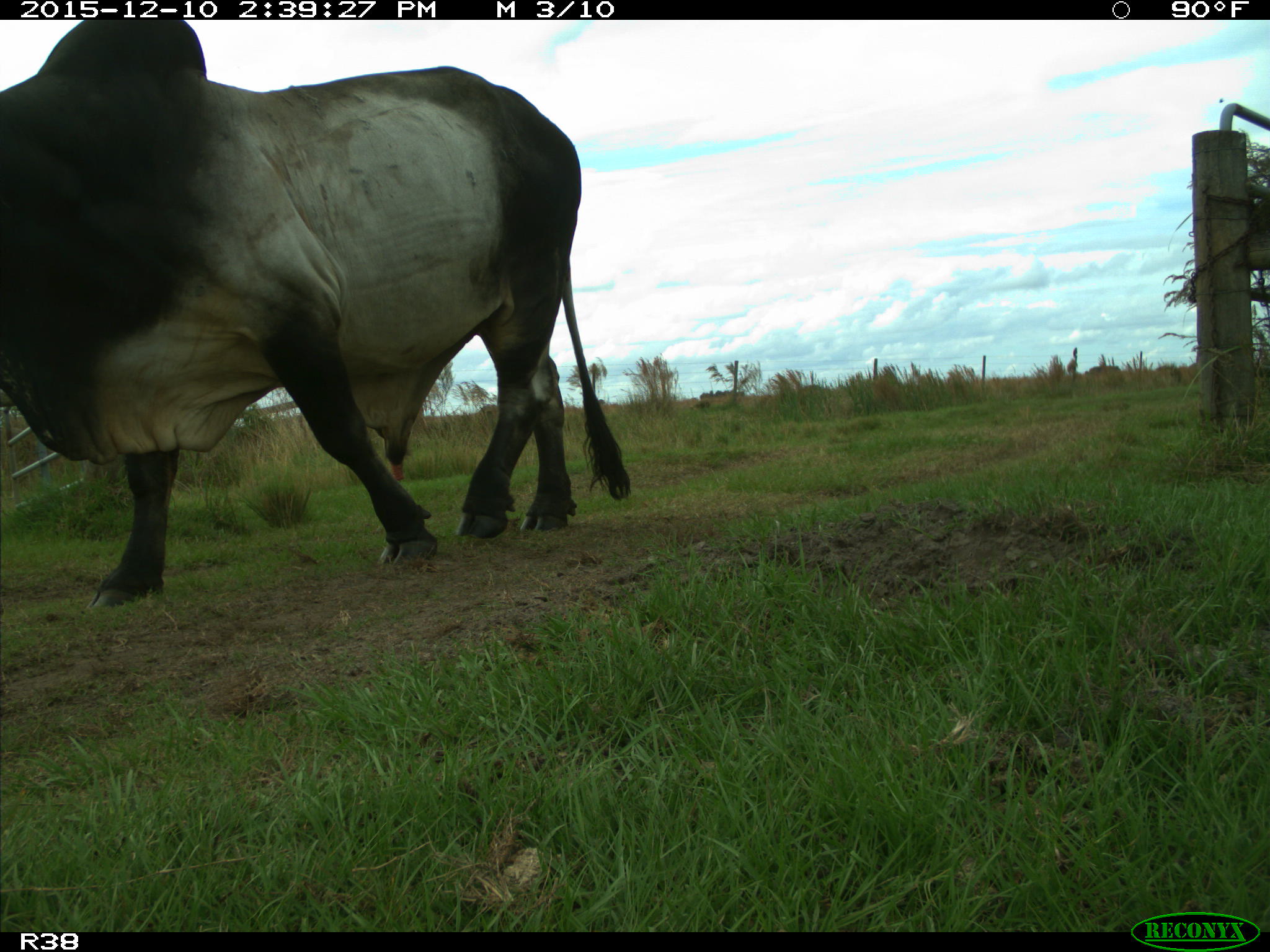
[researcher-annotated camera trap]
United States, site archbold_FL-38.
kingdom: Animalia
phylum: Chordata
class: Mammalia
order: Artiodactyla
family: Bovidae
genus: Bos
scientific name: Bos taurus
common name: domestic cow